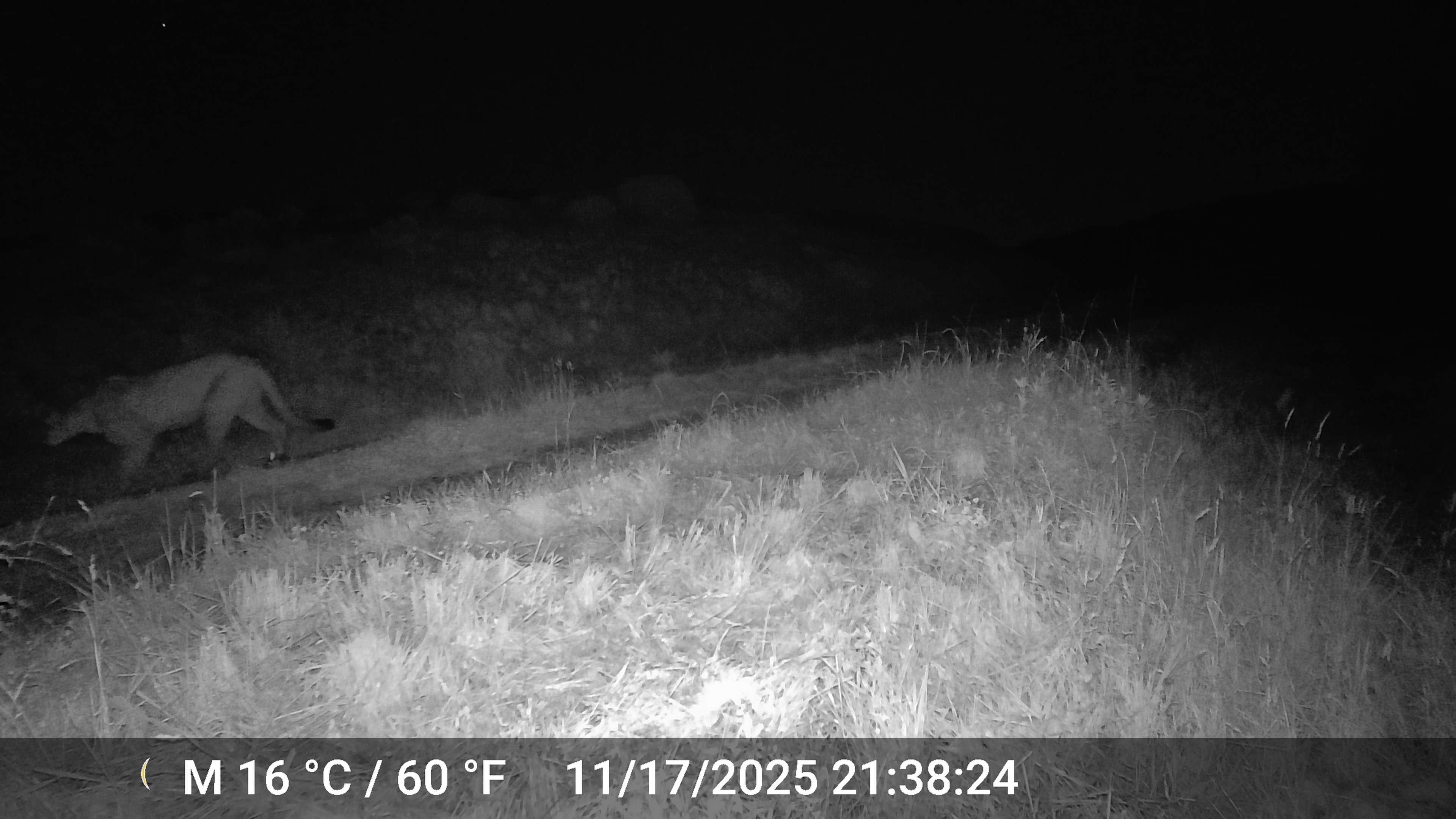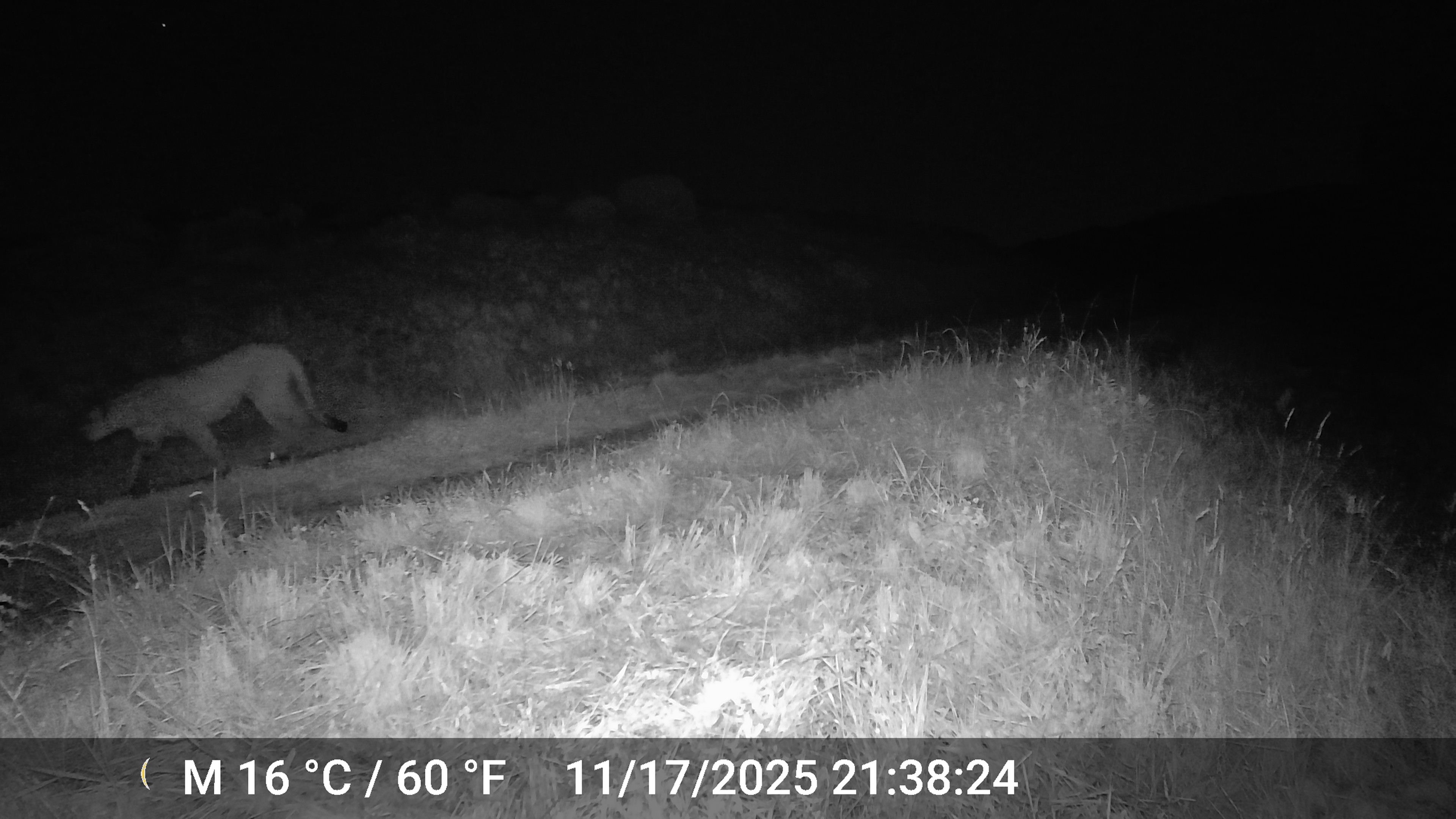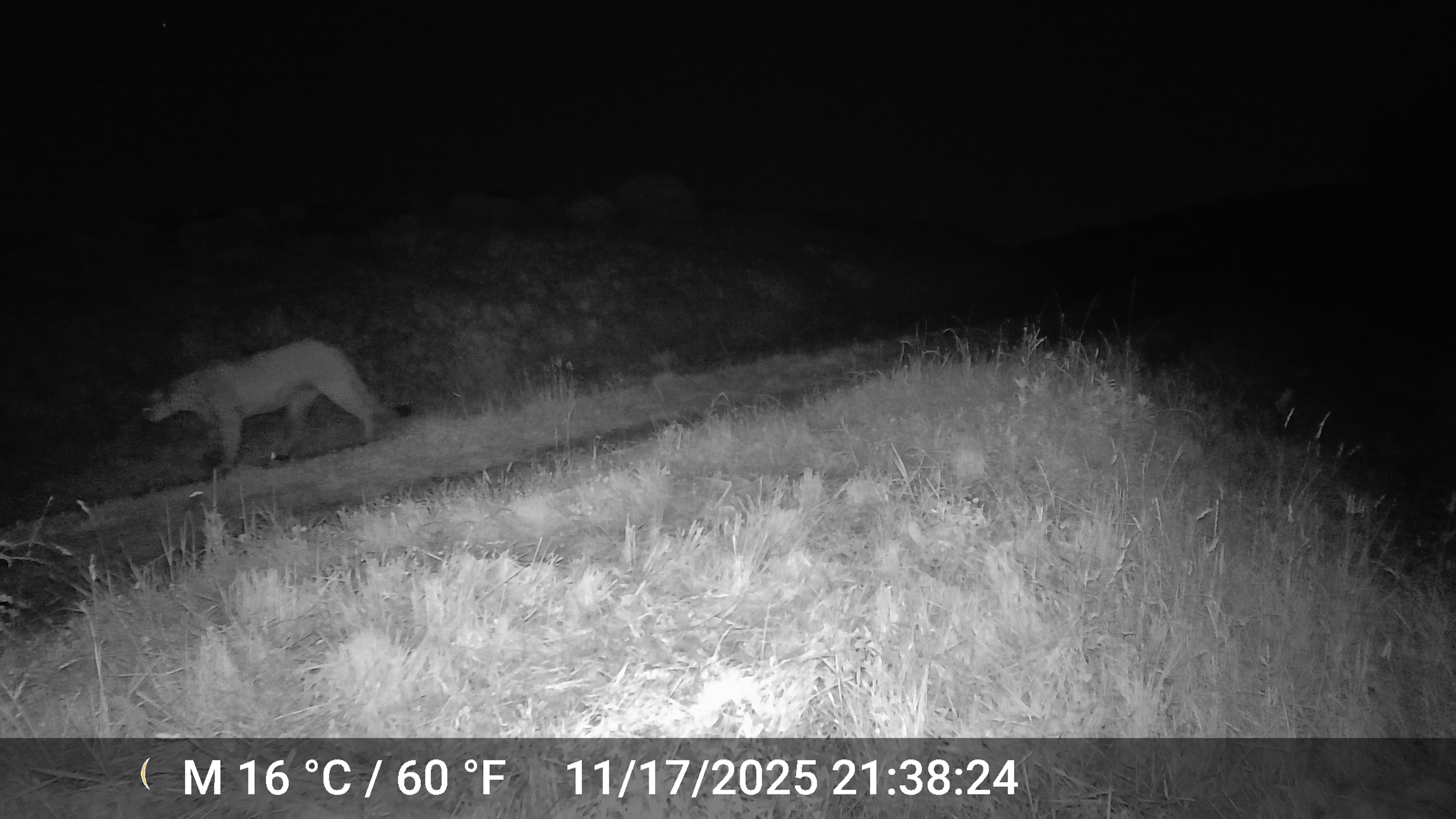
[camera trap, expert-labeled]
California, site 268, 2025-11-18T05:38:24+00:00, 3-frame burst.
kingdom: Animalia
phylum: Chordata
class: Mammalia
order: Carnivora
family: Felidae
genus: Puma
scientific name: Puma concolor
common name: puma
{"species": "puma (Puma concolor)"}